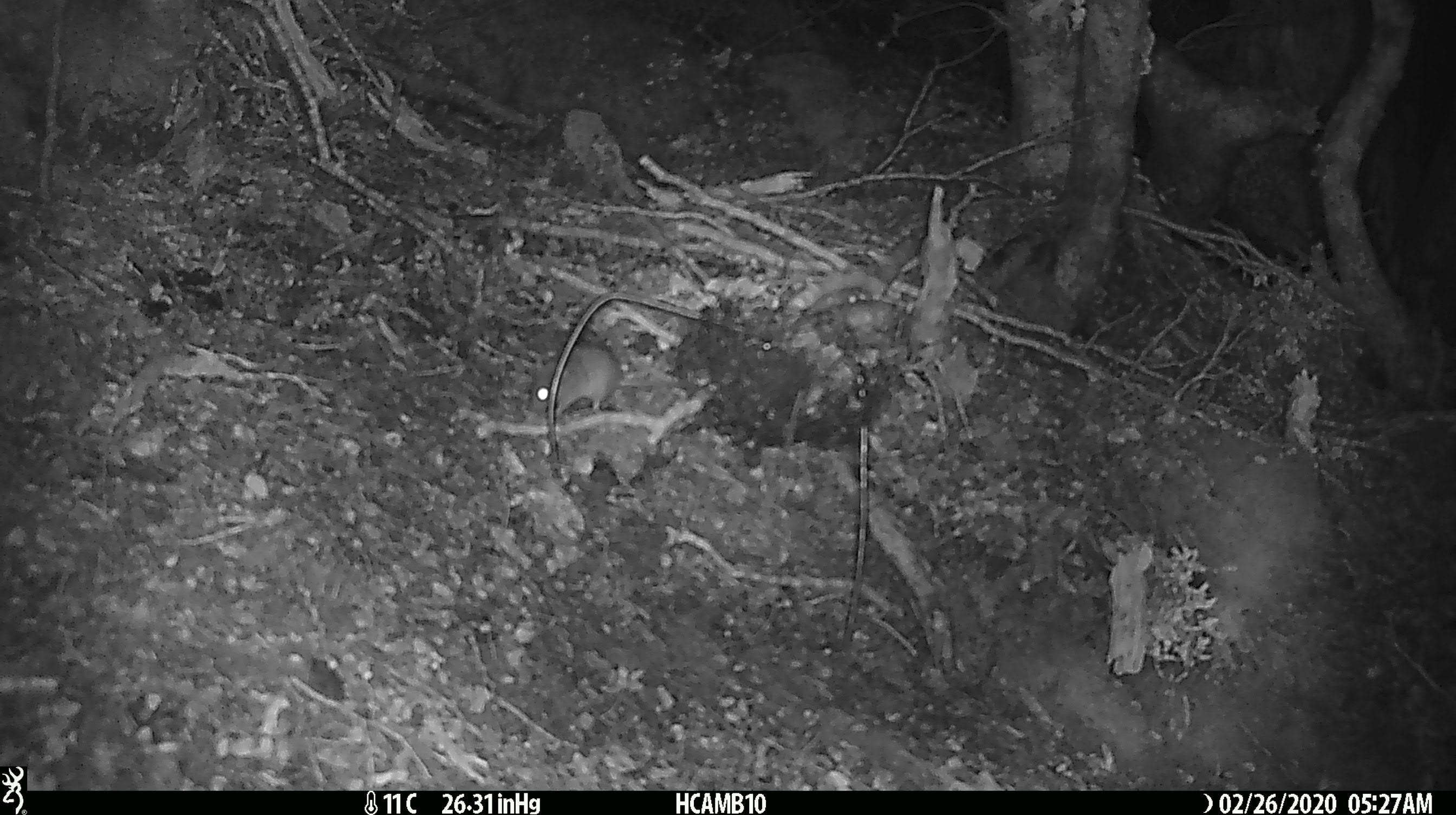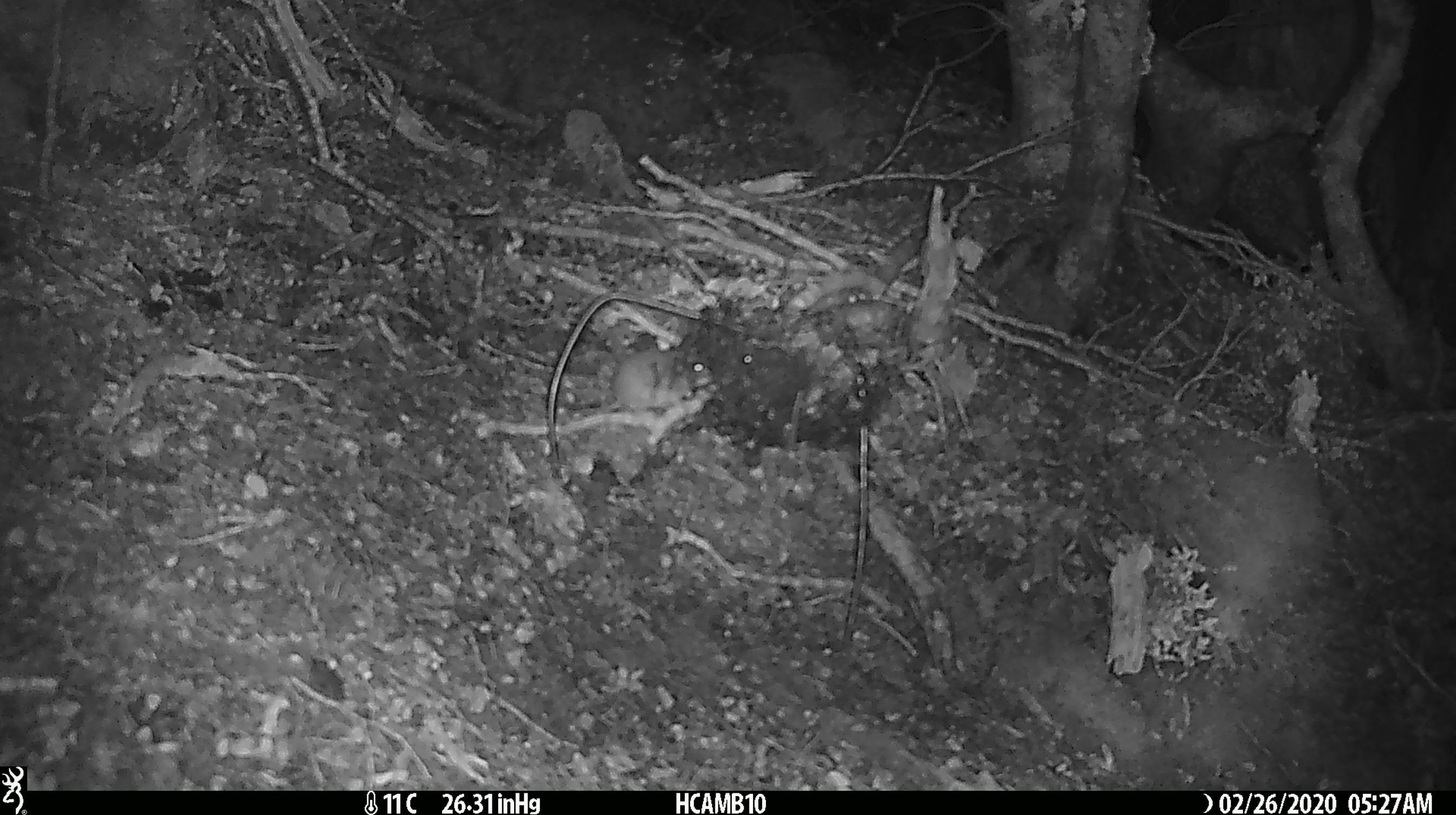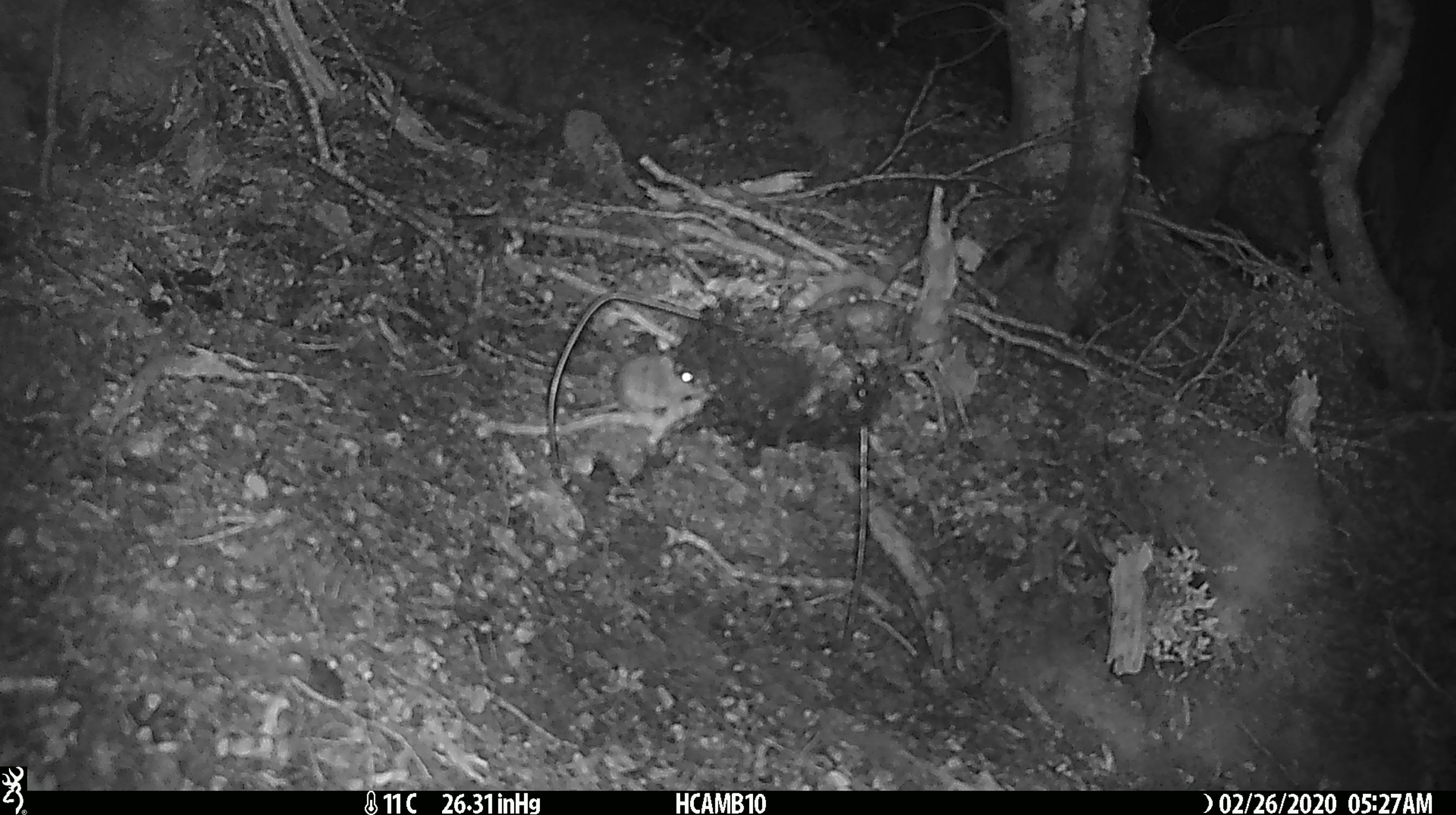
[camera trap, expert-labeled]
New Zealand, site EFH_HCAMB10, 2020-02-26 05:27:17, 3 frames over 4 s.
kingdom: Animalia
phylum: Chordata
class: Mammalia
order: Rodentia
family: Muridae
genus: Mus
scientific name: Mus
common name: mouse